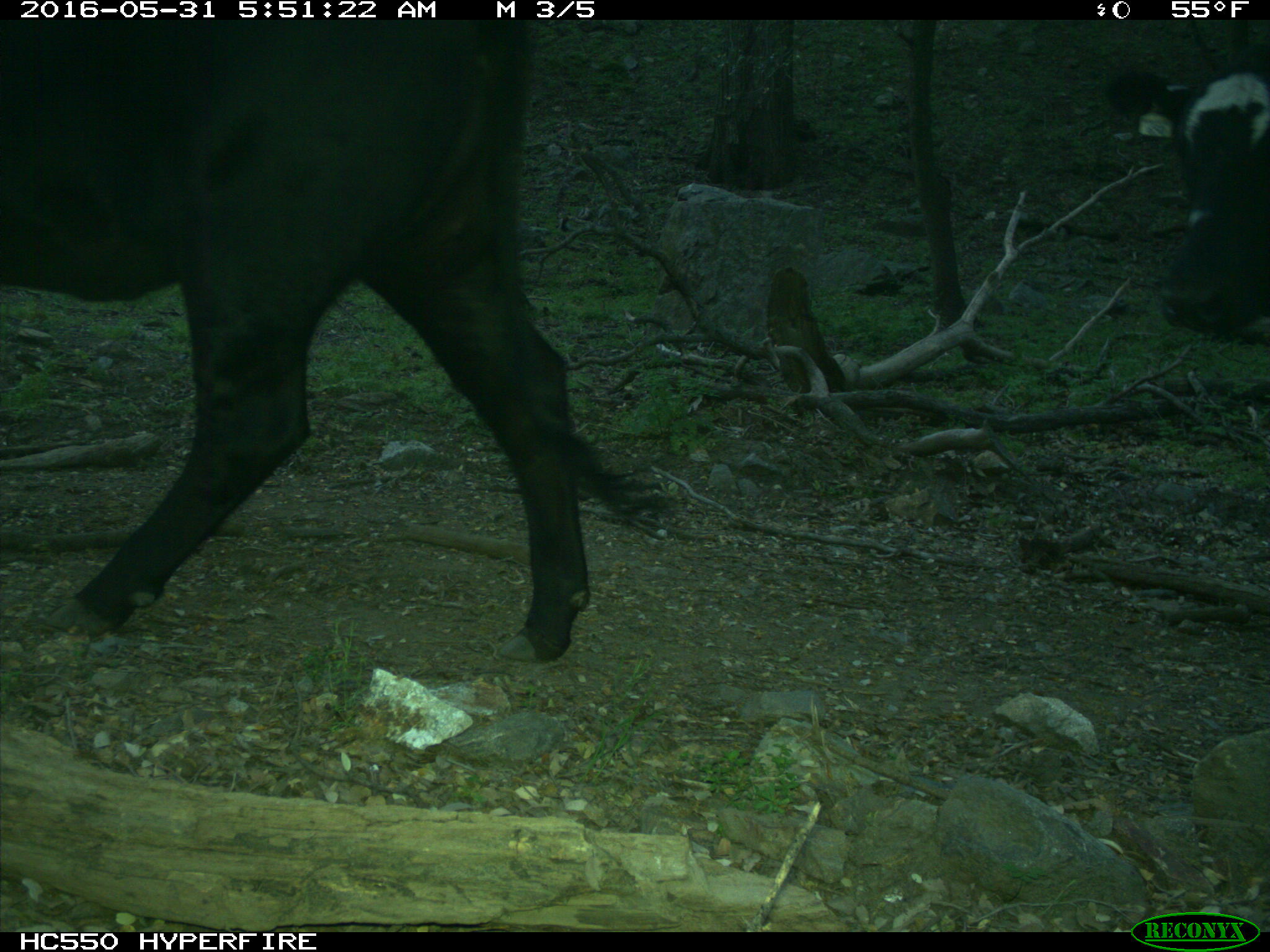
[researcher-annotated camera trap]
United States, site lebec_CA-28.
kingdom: Animalia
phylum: Chordata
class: Mammalia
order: Artiodactyla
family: Bovidae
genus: Bos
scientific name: Bos taurus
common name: domestic cow